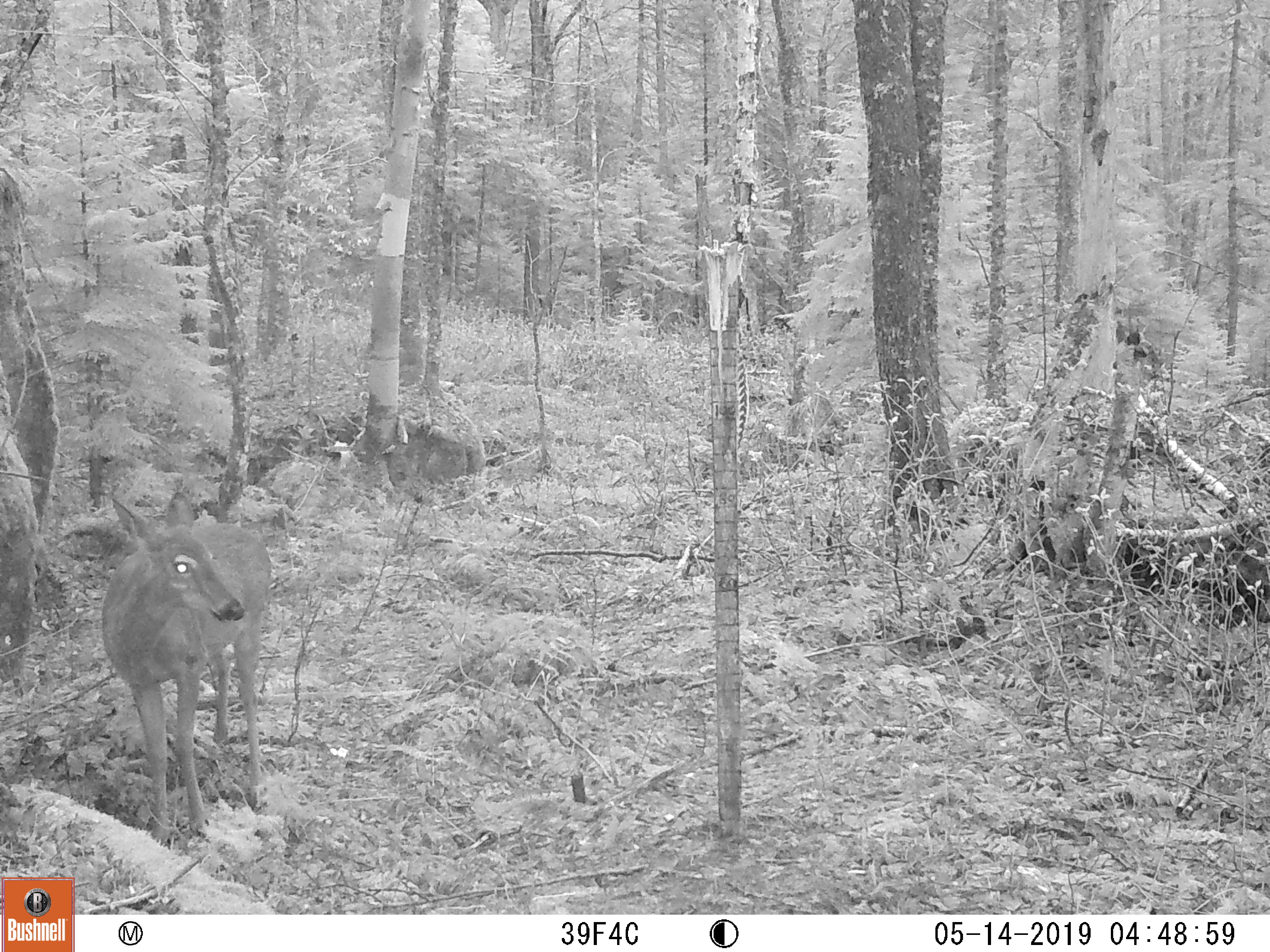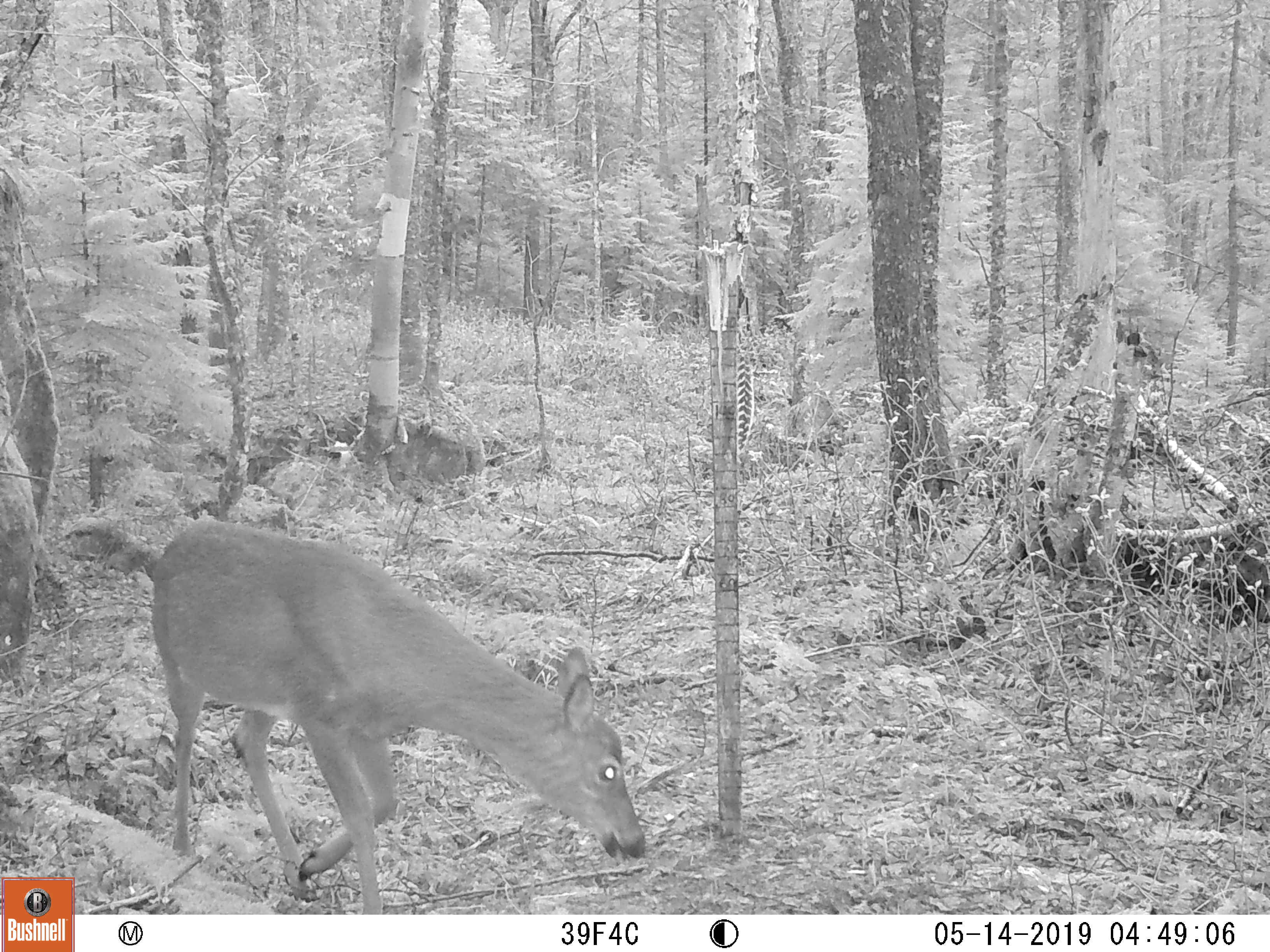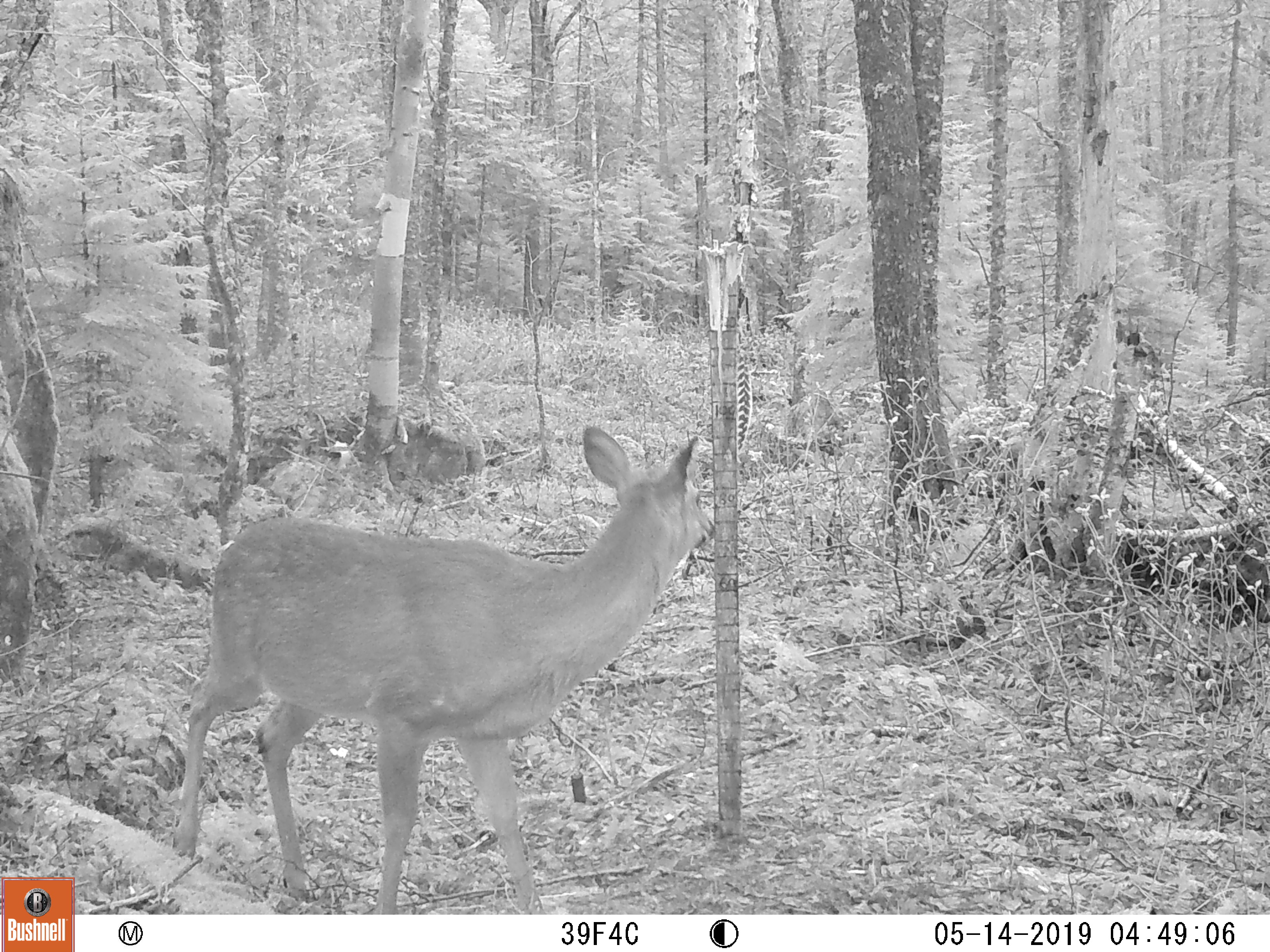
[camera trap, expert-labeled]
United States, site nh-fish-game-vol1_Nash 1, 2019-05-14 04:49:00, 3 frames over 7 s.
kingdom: Animalia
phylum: Chordata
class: Mammalia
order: Artiodactyla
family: Cervidae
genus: Odocoileus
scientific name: Odocoileus virginianus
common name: white-tailed deer